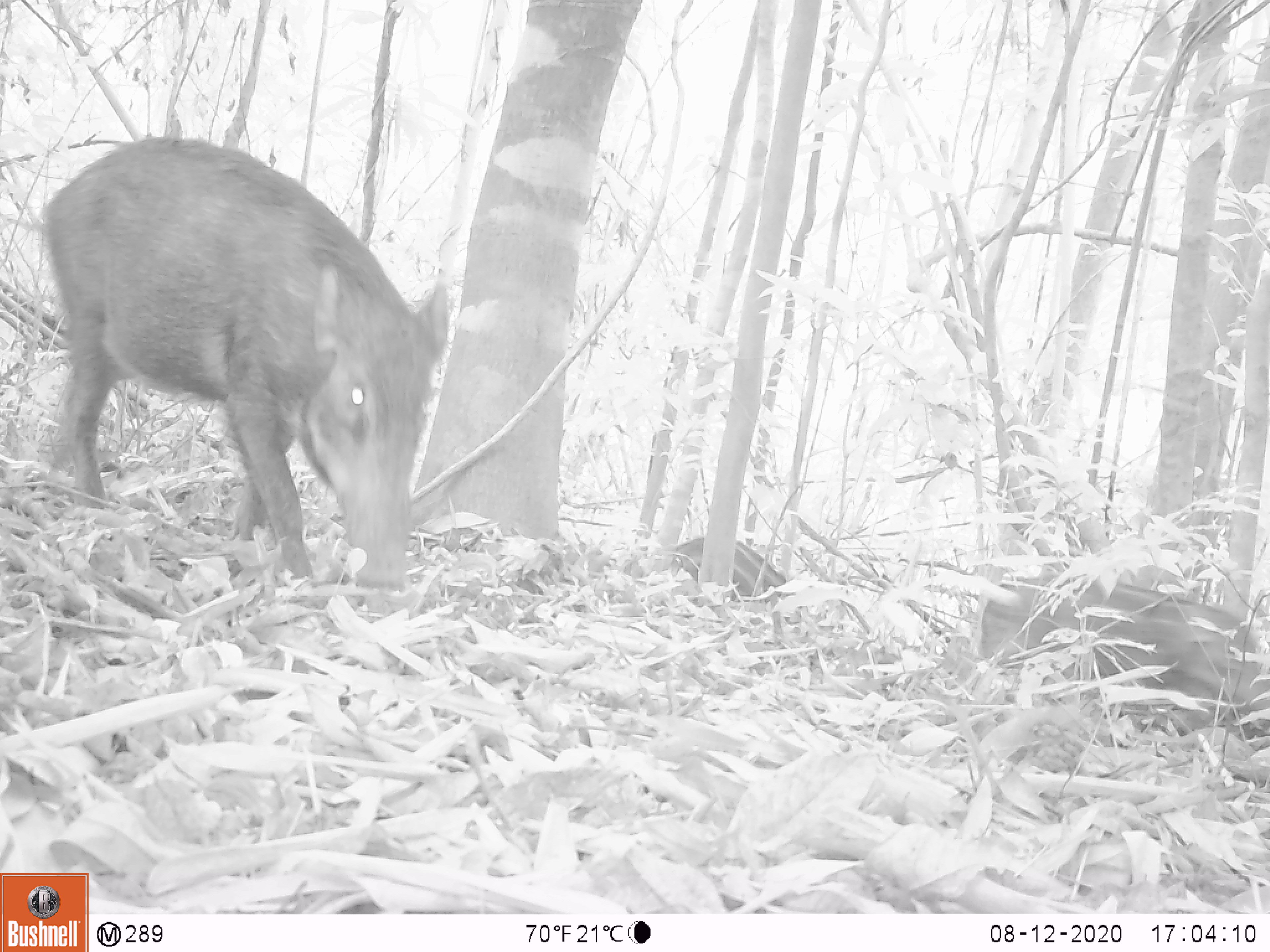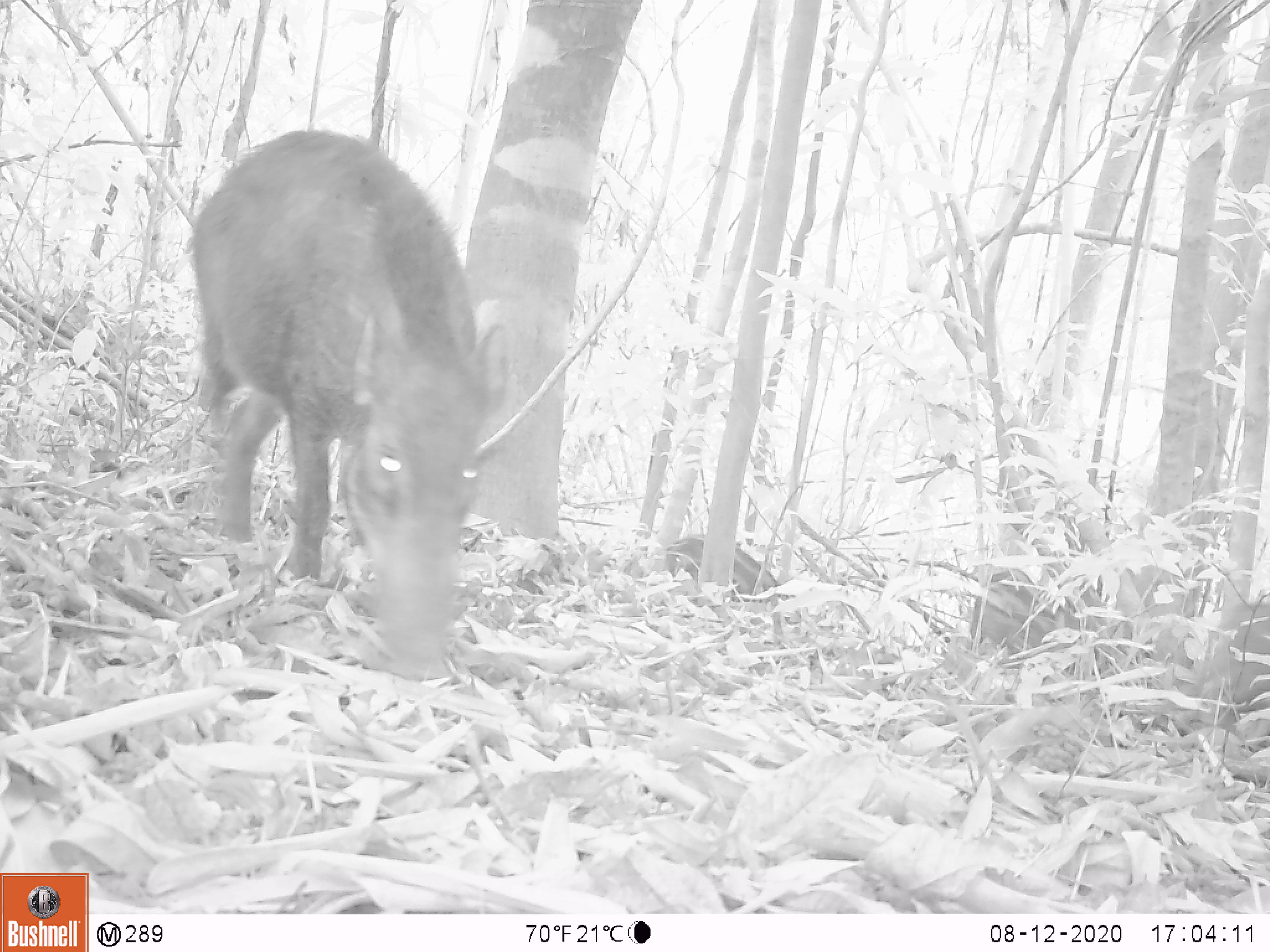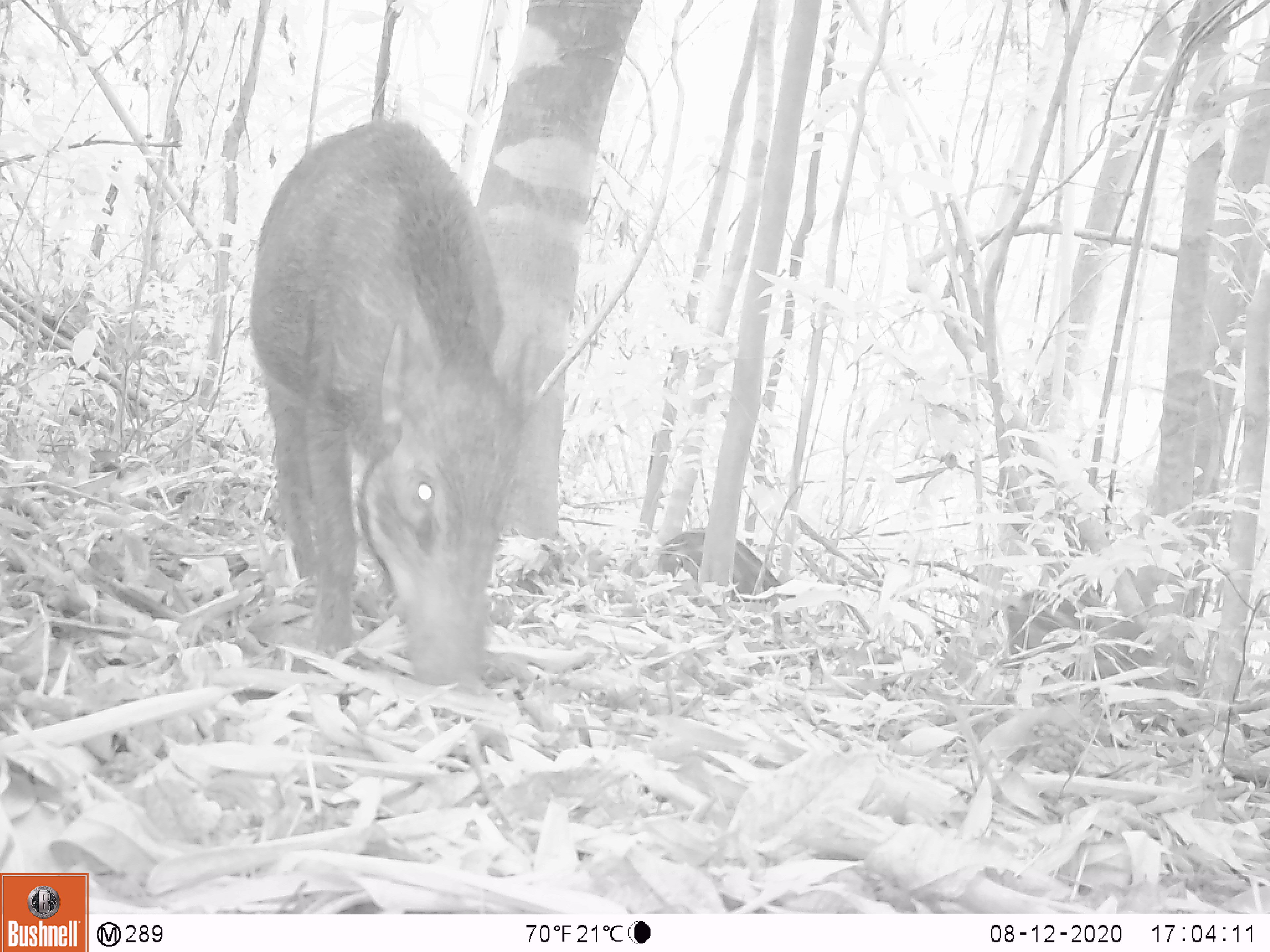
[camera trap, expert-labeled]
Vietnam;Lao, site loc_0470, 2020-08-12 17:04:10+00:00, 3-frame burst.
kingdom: Animalia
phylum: Chordata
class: Mammalia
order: Artiodactyla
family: Suidae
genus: Sus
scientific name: Sus scrofa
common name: eurasian wild pig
Eurasian wild pig (Sus scrofa). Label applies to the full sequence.